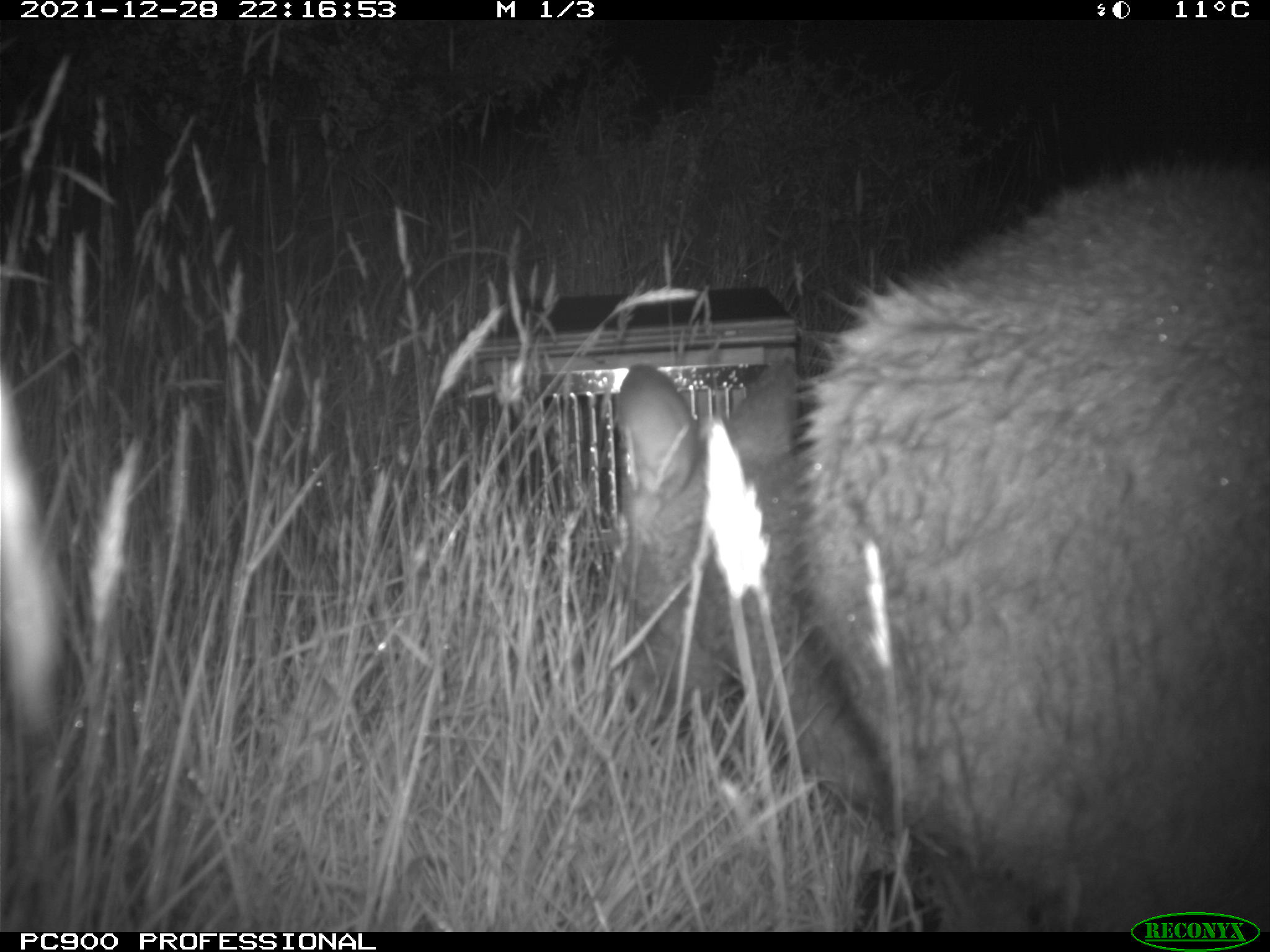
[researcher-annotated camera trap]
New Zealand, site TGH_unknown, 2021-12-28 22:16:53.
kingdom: Animalia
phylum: Chordata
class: Mammalia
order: Diprotodontia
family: Macropodidae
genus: Notamacropus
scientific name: Notamacropus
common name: wallaby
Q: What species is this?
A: Wallaby (Notamacropus).